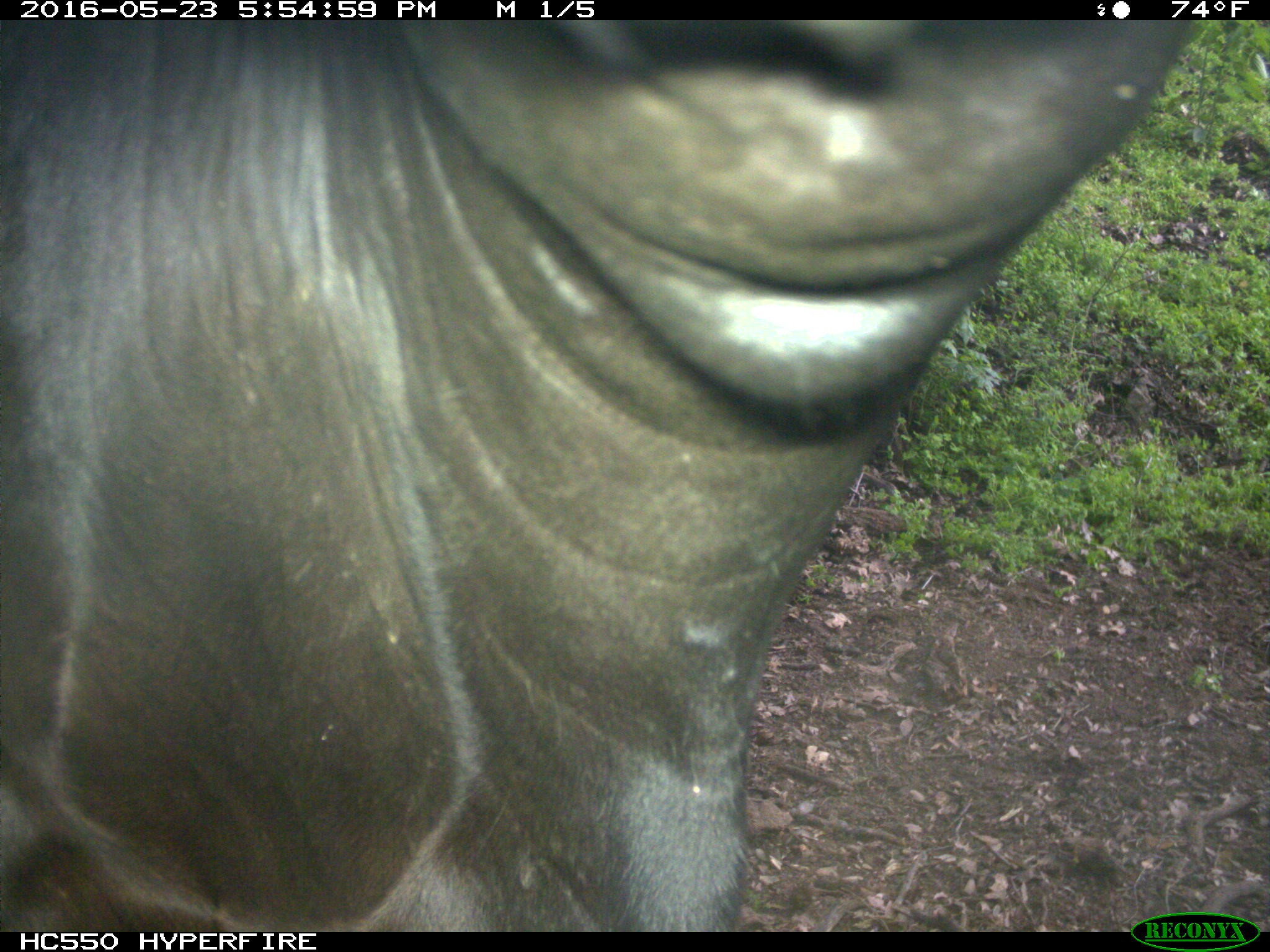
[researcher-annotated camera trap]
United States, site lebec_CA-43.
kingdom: Animalia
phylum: Chordata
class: Mammalia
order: Artiodactyla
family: Bovidae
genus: Bos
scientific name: Bos taurus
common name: domestic cow